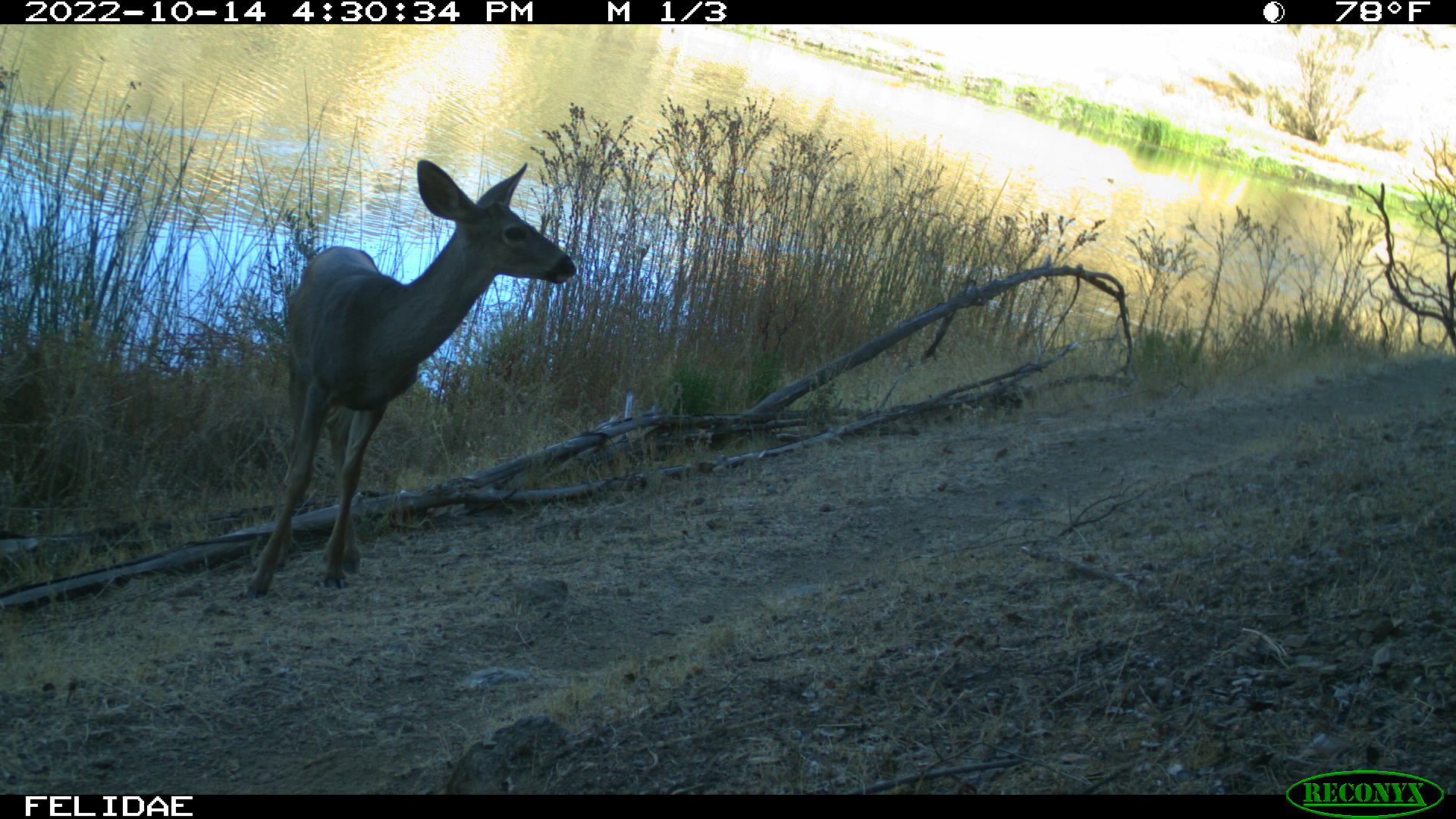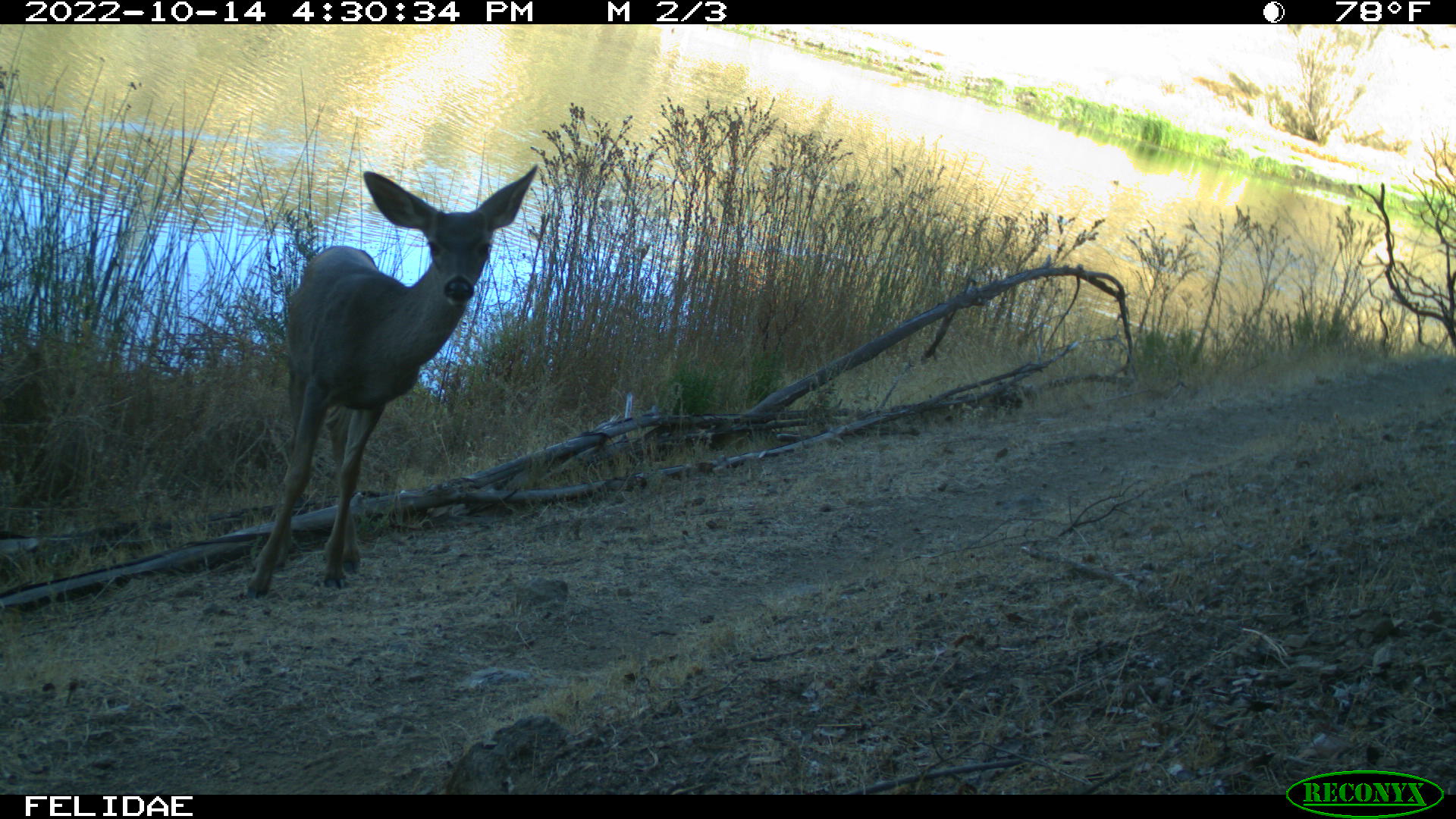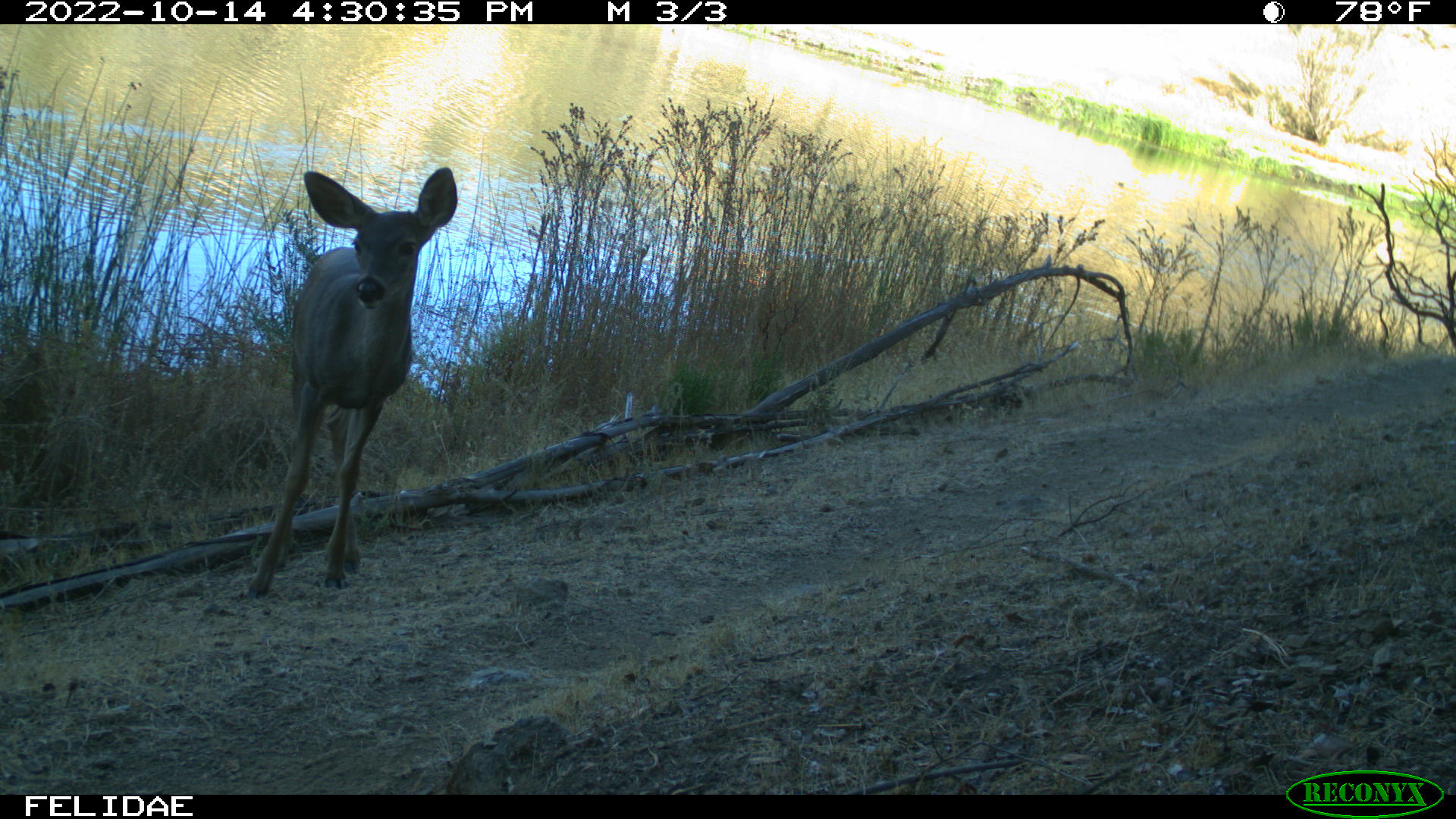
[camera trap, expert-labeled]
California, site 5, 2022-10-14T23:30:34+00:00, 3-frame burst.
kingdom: Animalia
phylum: Chordata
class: Mammalia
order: Artiodactyla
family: Cervidae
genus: Odocoileus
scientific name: Odocoileus hemionus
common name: mule deer